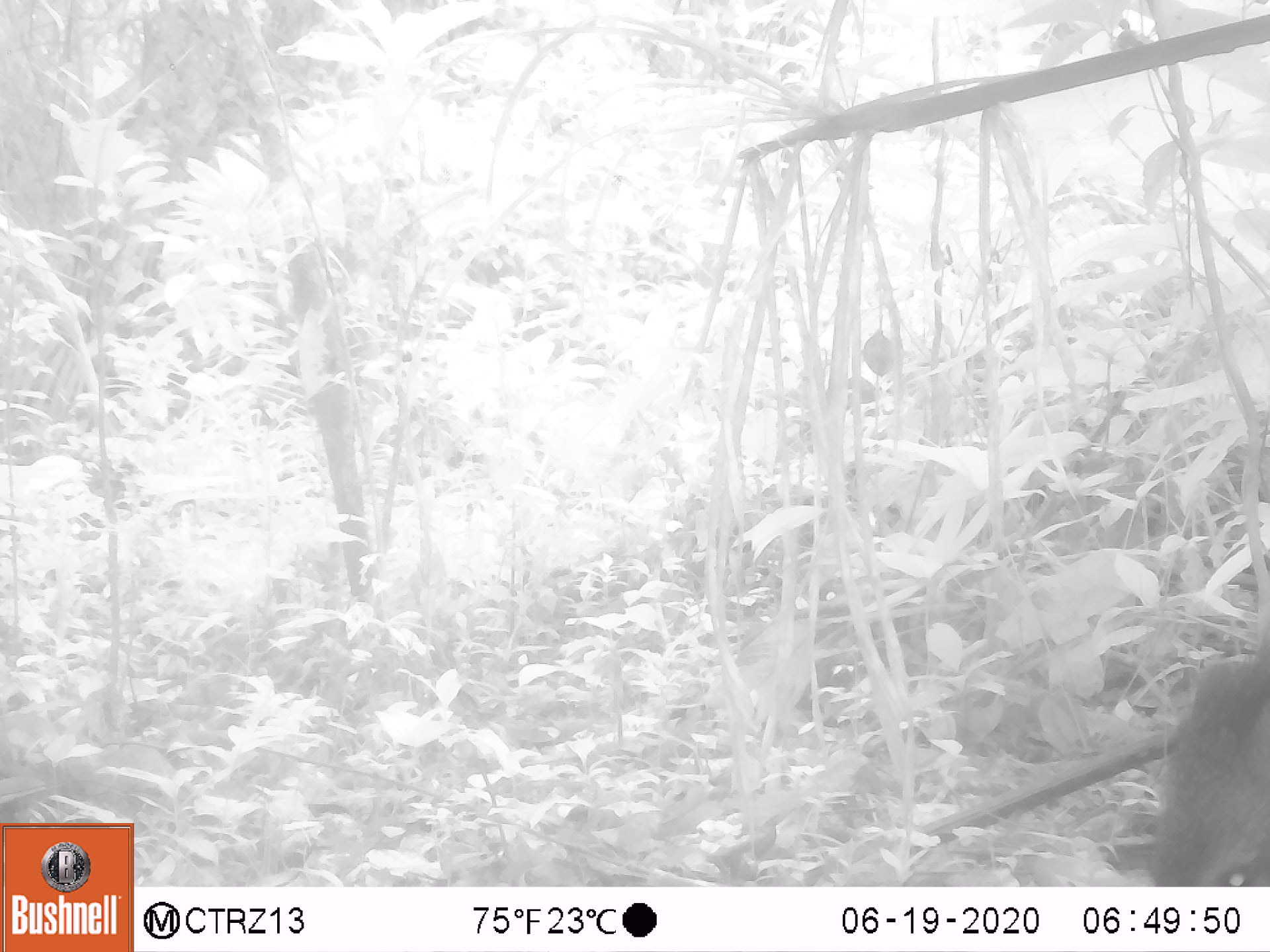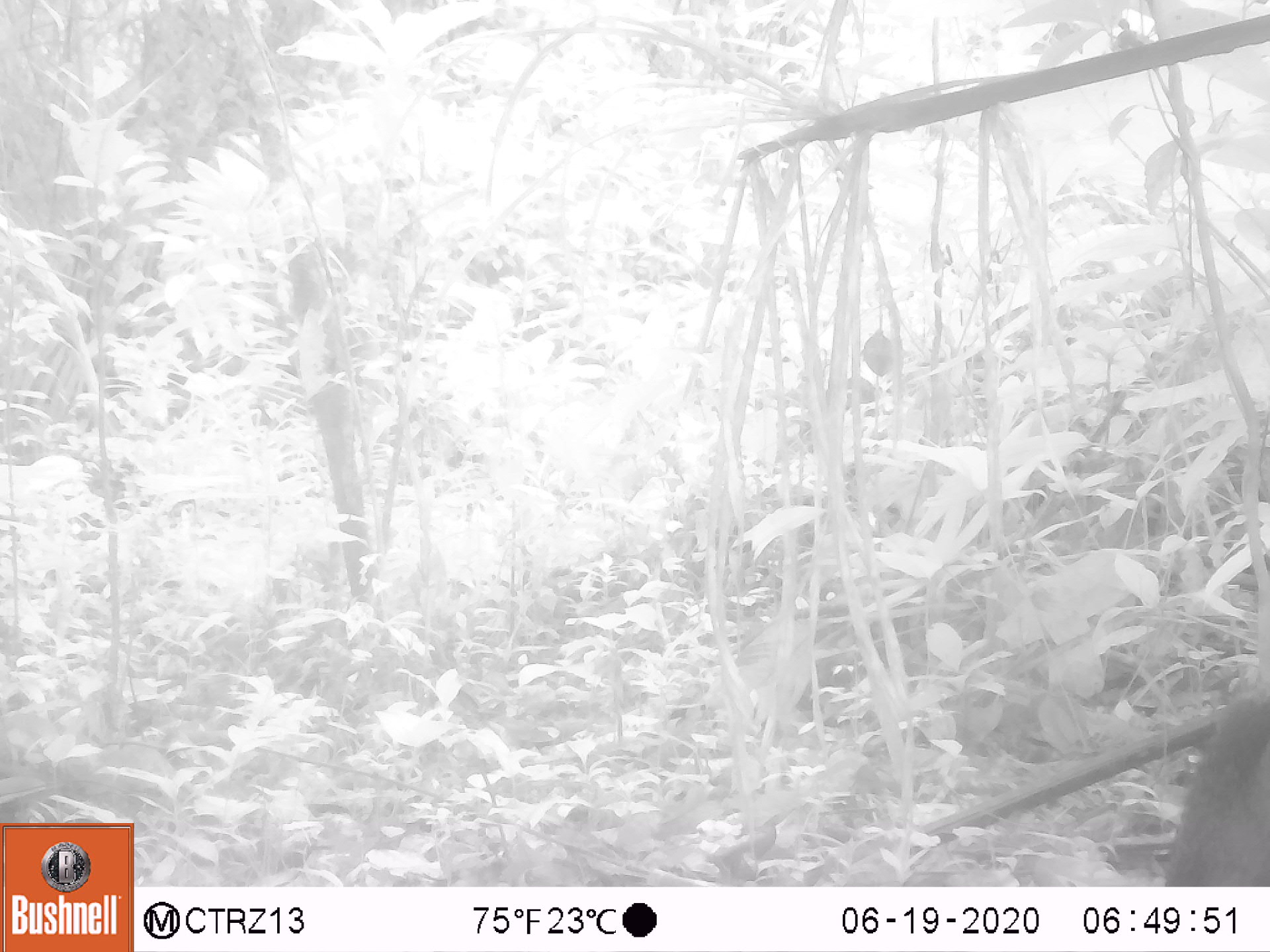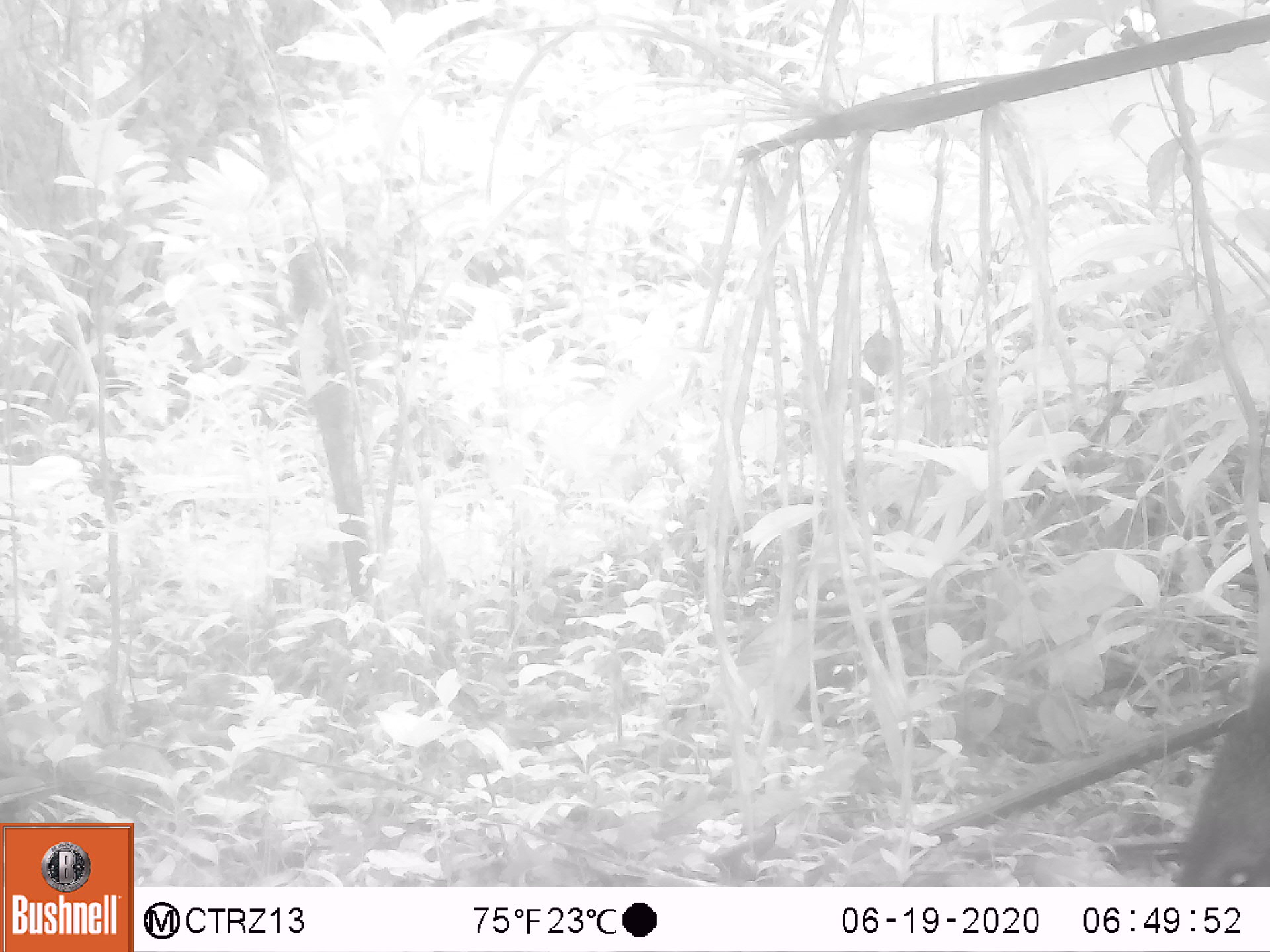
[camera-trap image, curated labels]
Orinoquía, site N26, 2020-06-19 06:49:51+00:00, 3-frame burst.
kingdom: Animalia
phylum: Chordata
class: Mammalia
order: Artiodactyla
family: Tayassuidae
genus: Pecari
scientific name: Pecari tajacu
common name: collared peccary